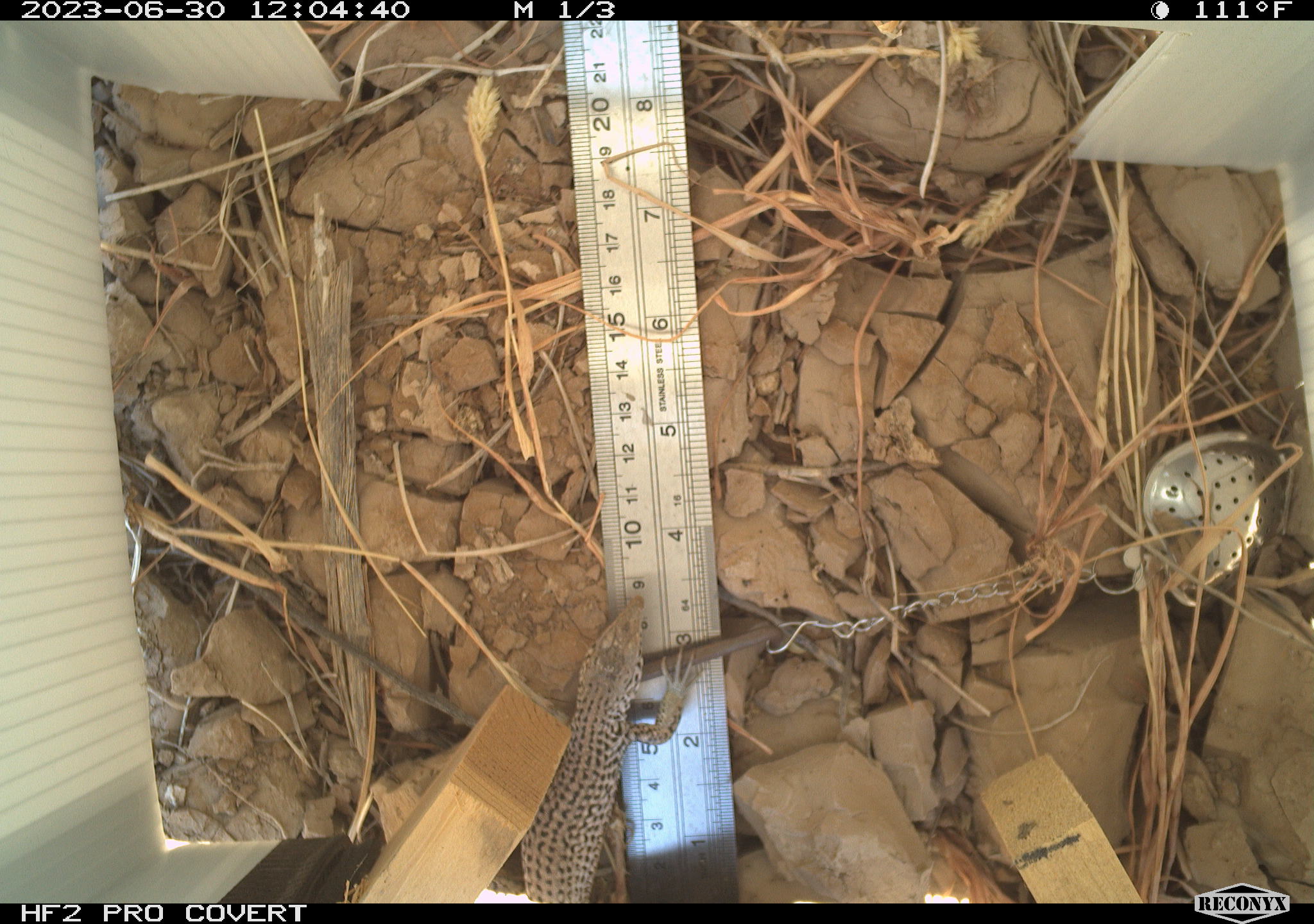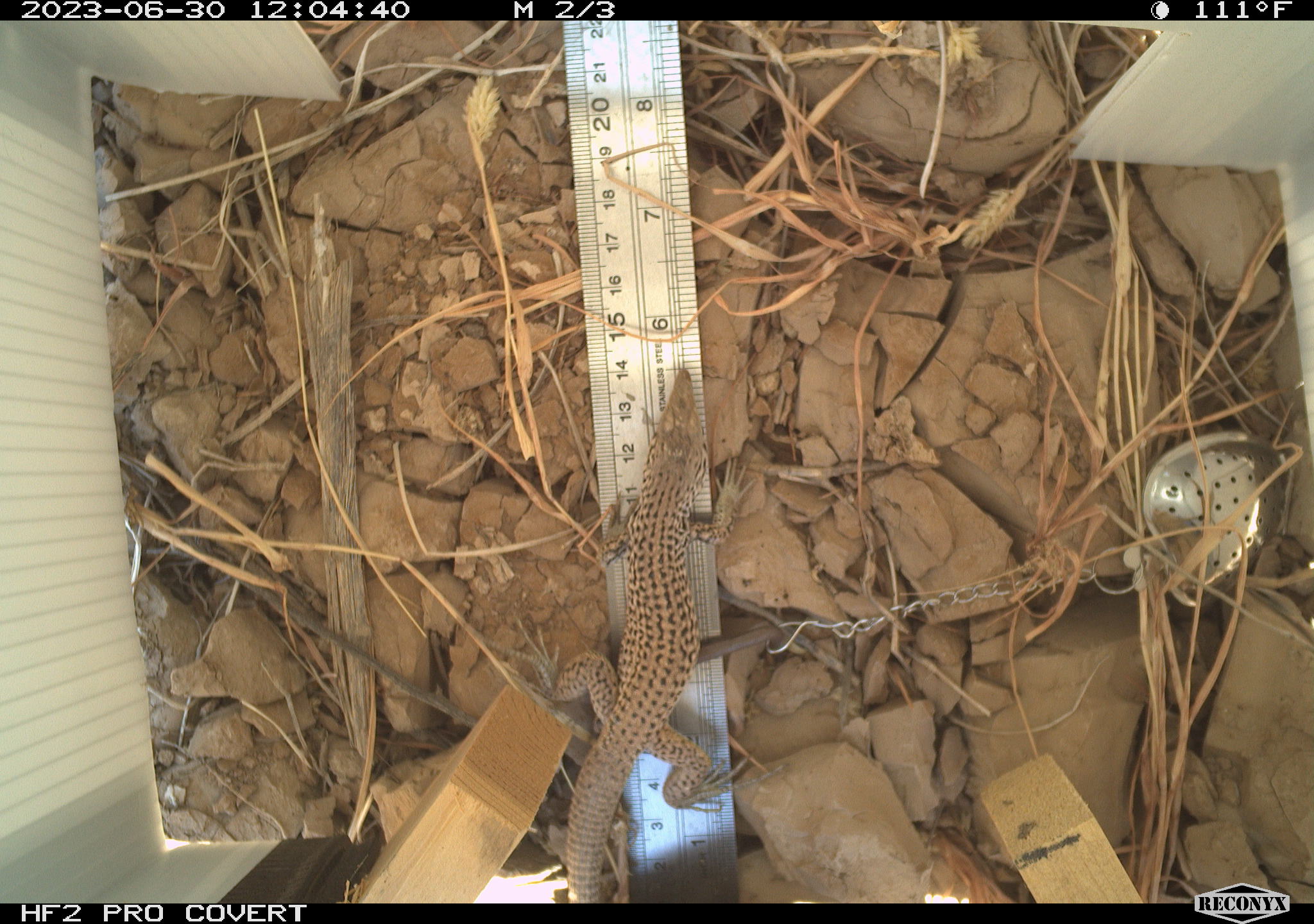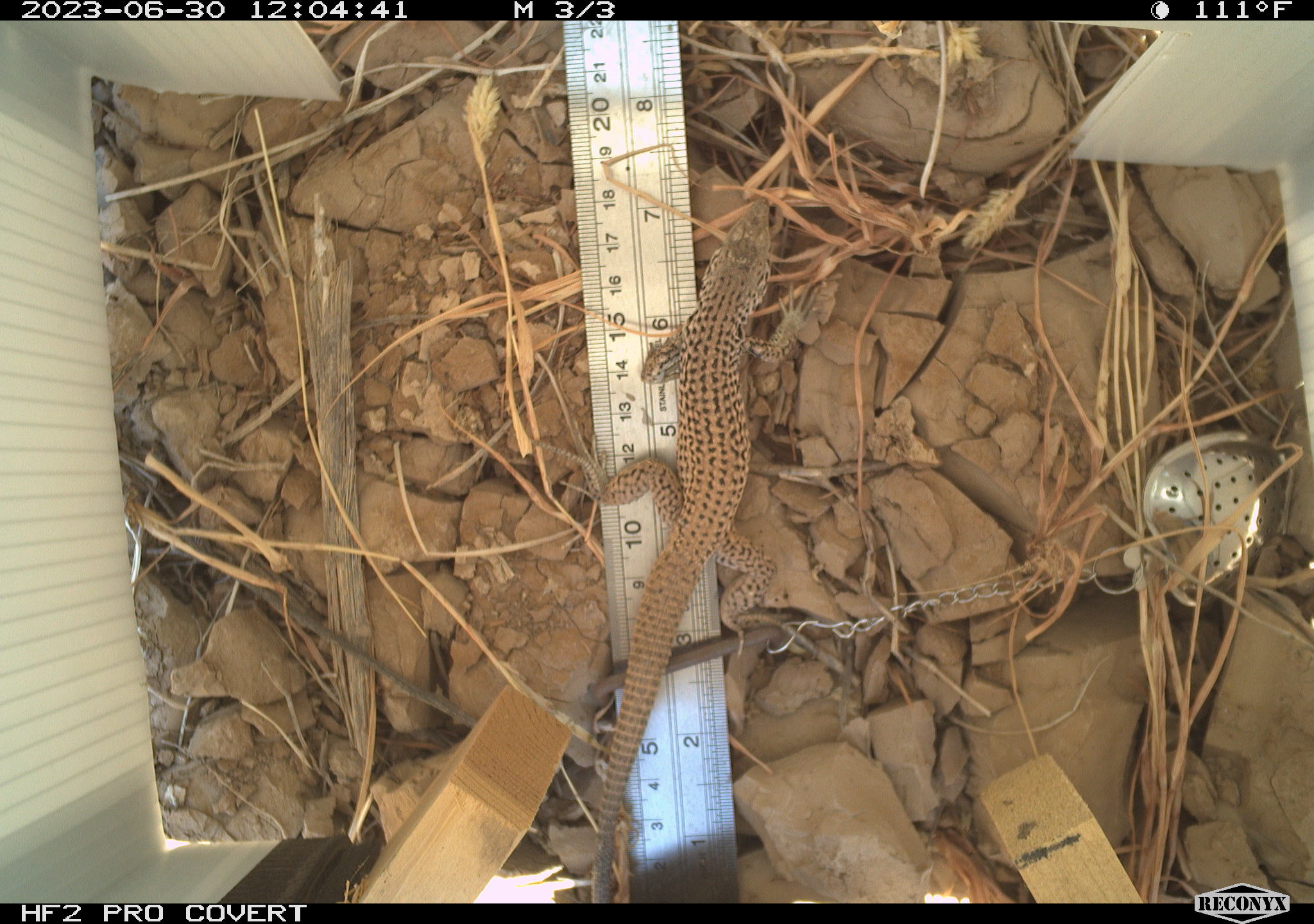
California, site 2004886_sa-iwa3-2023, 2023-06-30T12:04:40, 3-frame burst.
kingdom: Animalia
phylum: Chordata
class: Reptilia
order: Squamata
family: Teiidae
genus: Aspidoscelis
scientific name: Aspidoscelis tigris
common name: western whiptail